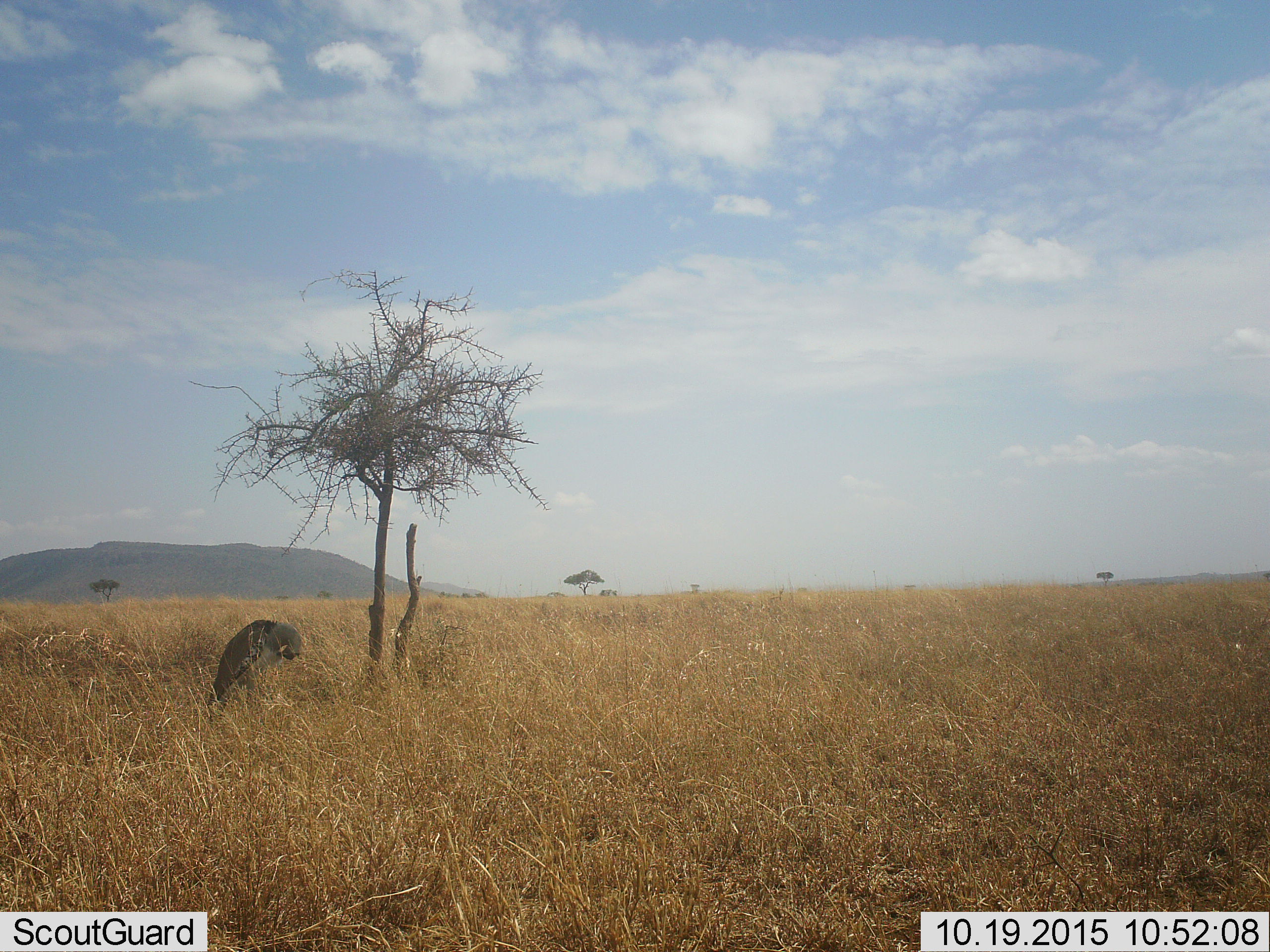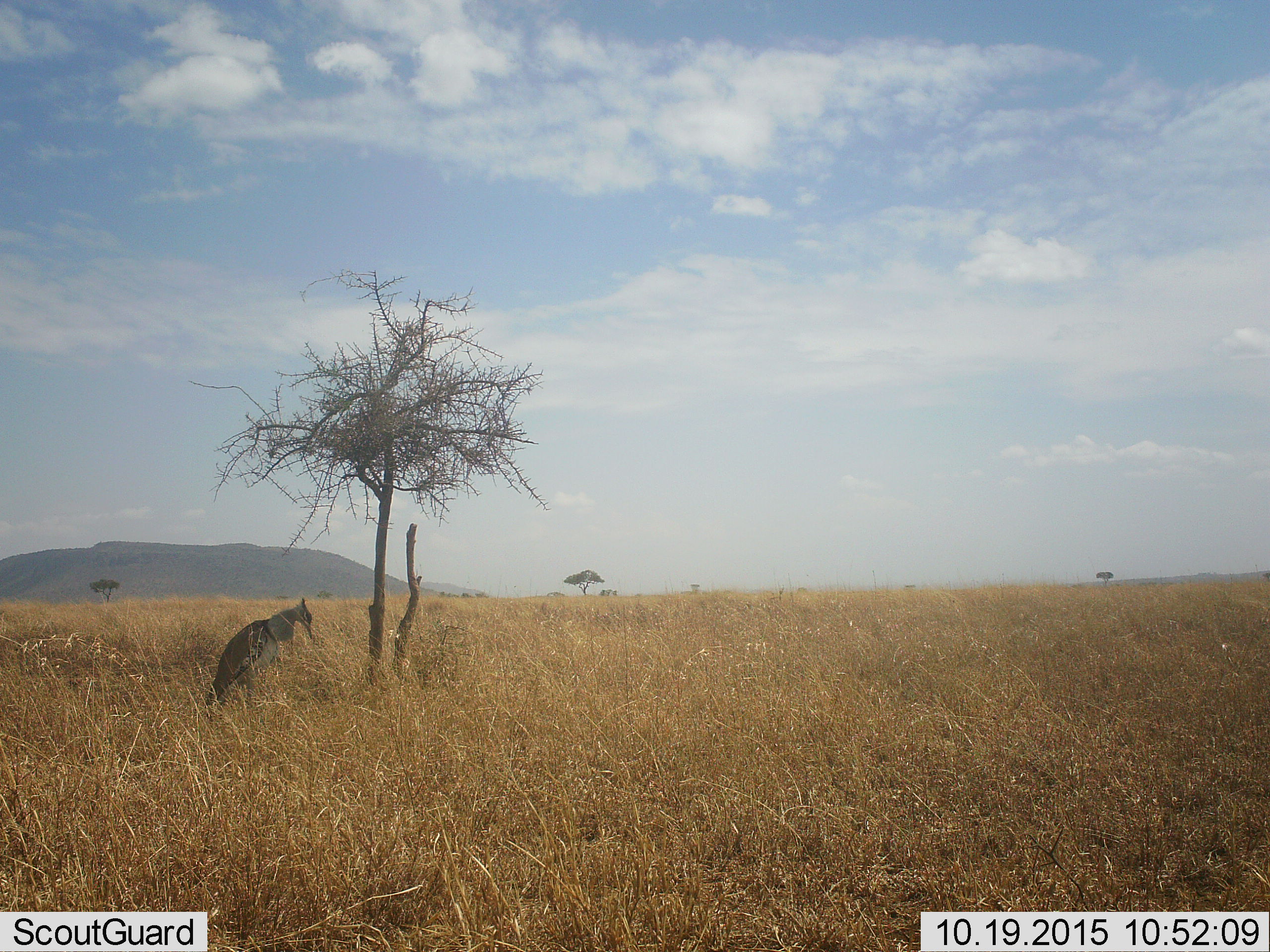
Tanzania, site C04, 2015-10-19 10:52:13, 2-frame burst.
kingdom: Animalia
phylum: Chordata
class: Aves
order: Otidiformes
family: Otididae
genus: Ardeotis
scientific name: Ardeotis kori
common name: kori bustard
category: koribustard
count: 1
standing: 100%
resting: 0%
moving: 25%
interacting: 0%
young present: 0%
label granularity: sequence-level